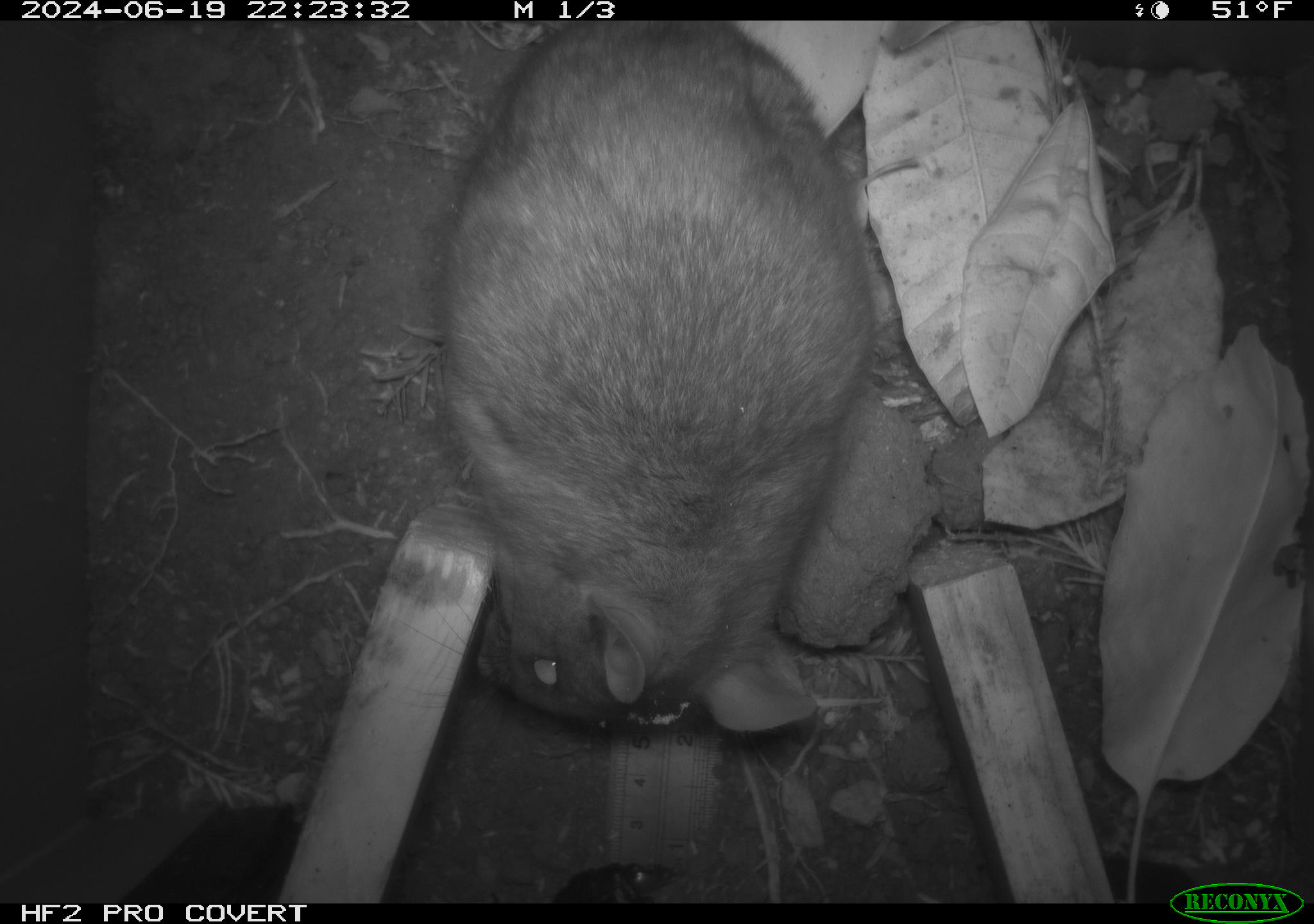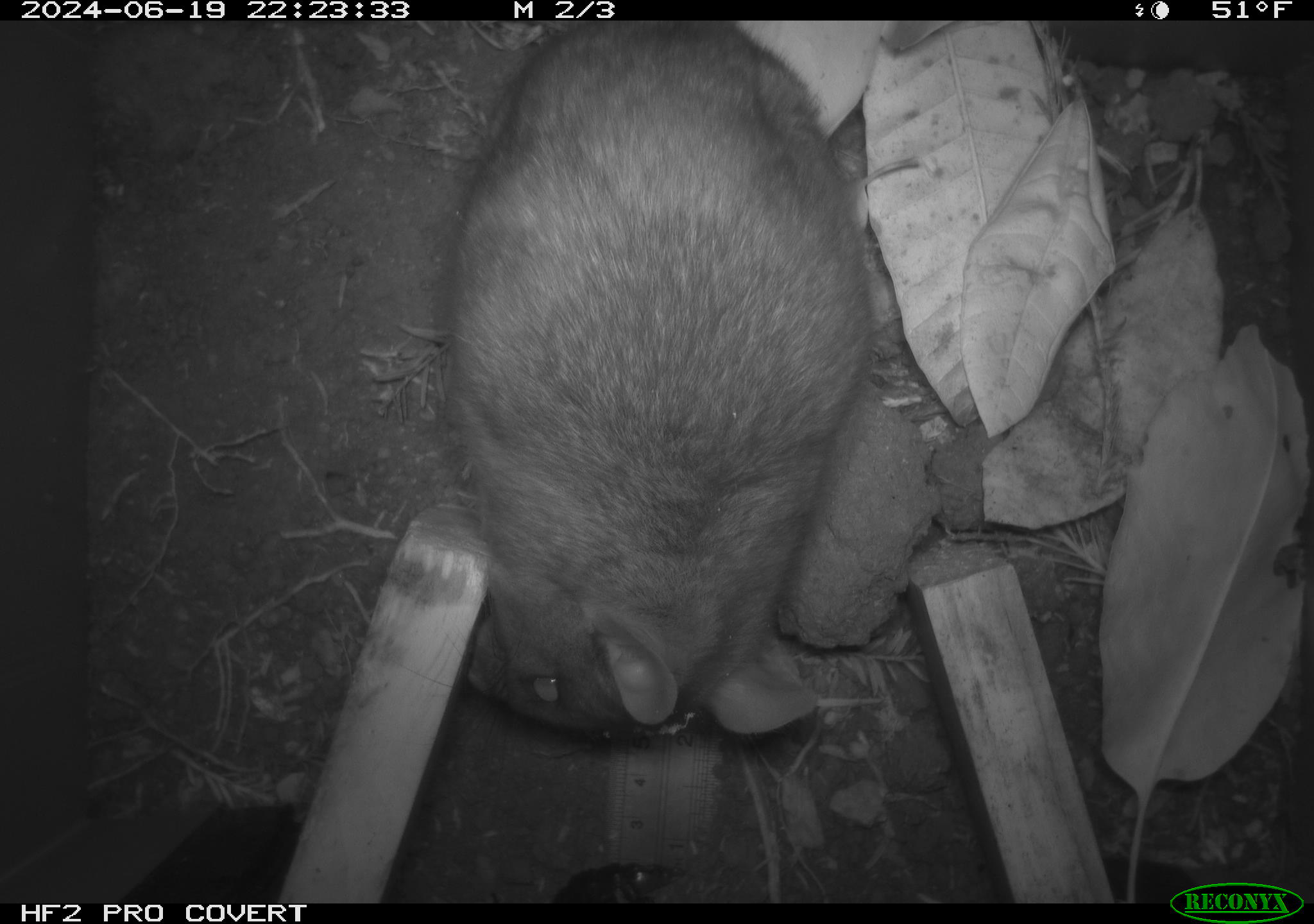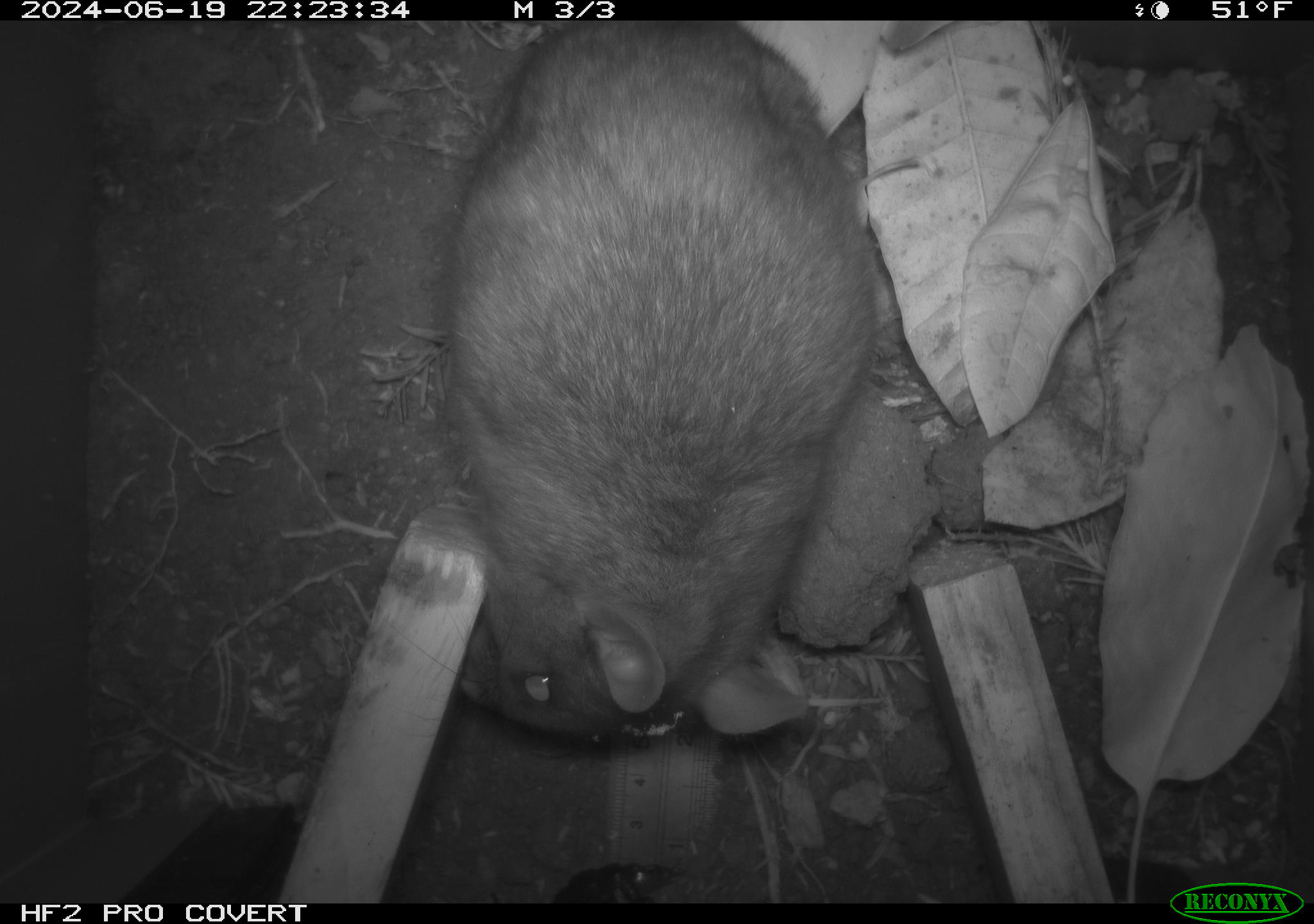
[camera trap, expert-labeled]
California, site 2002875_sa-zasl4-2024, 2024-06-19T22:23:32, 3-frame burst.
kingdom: Animalia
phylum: Chordata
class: Mammalia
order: Rodentia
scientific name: Rodentia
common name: rodent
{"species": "rodent (Rodentia)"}